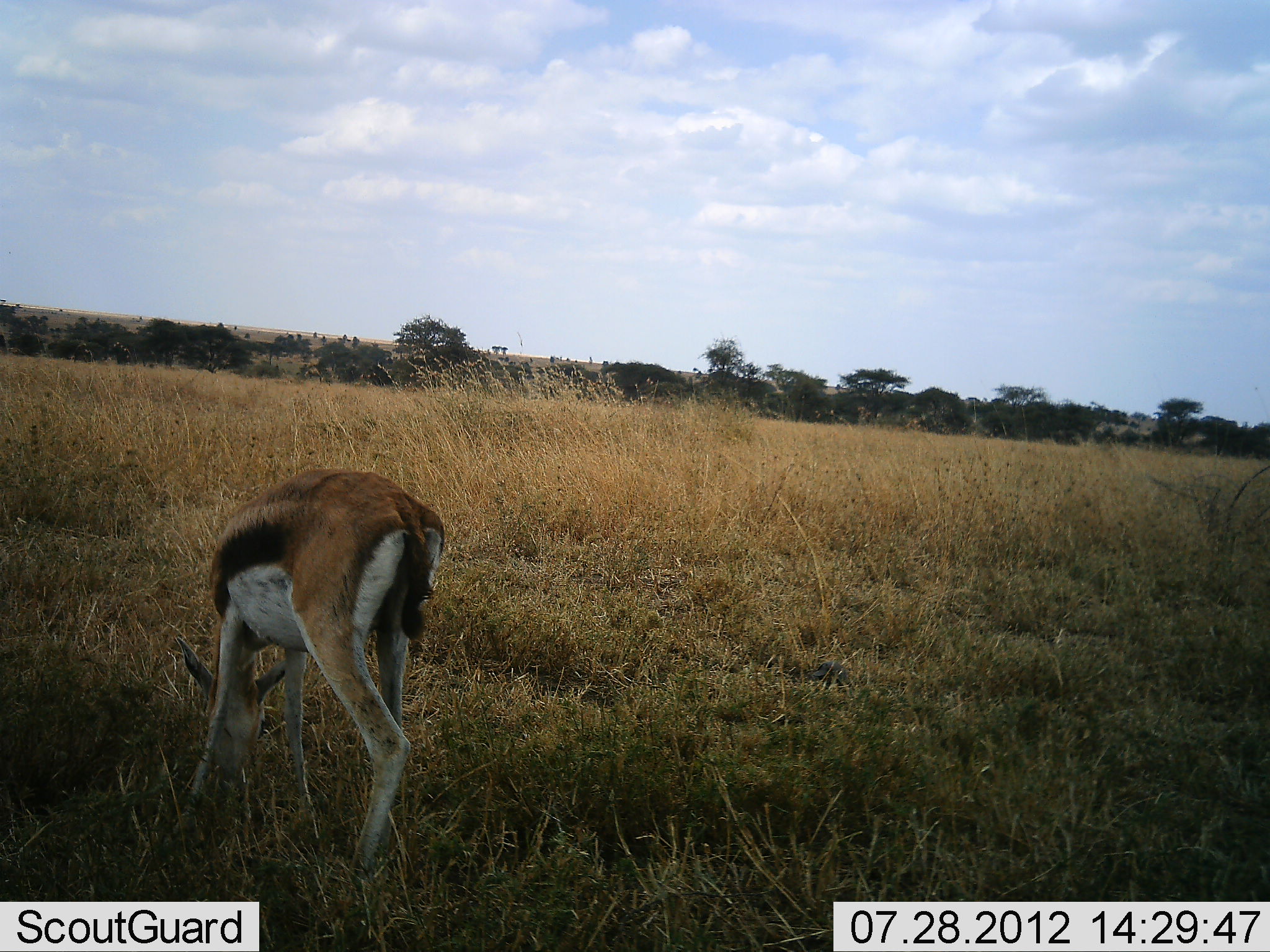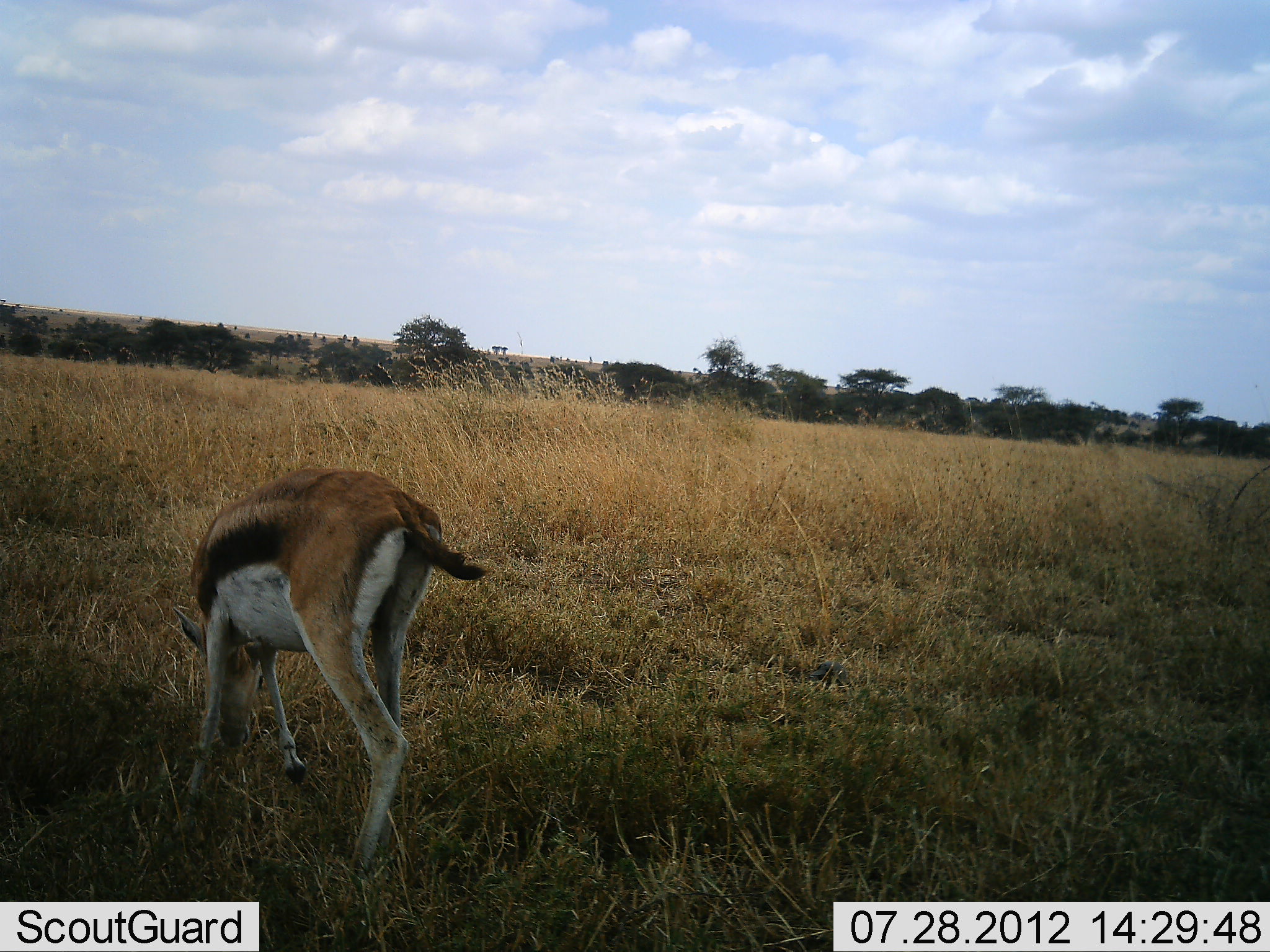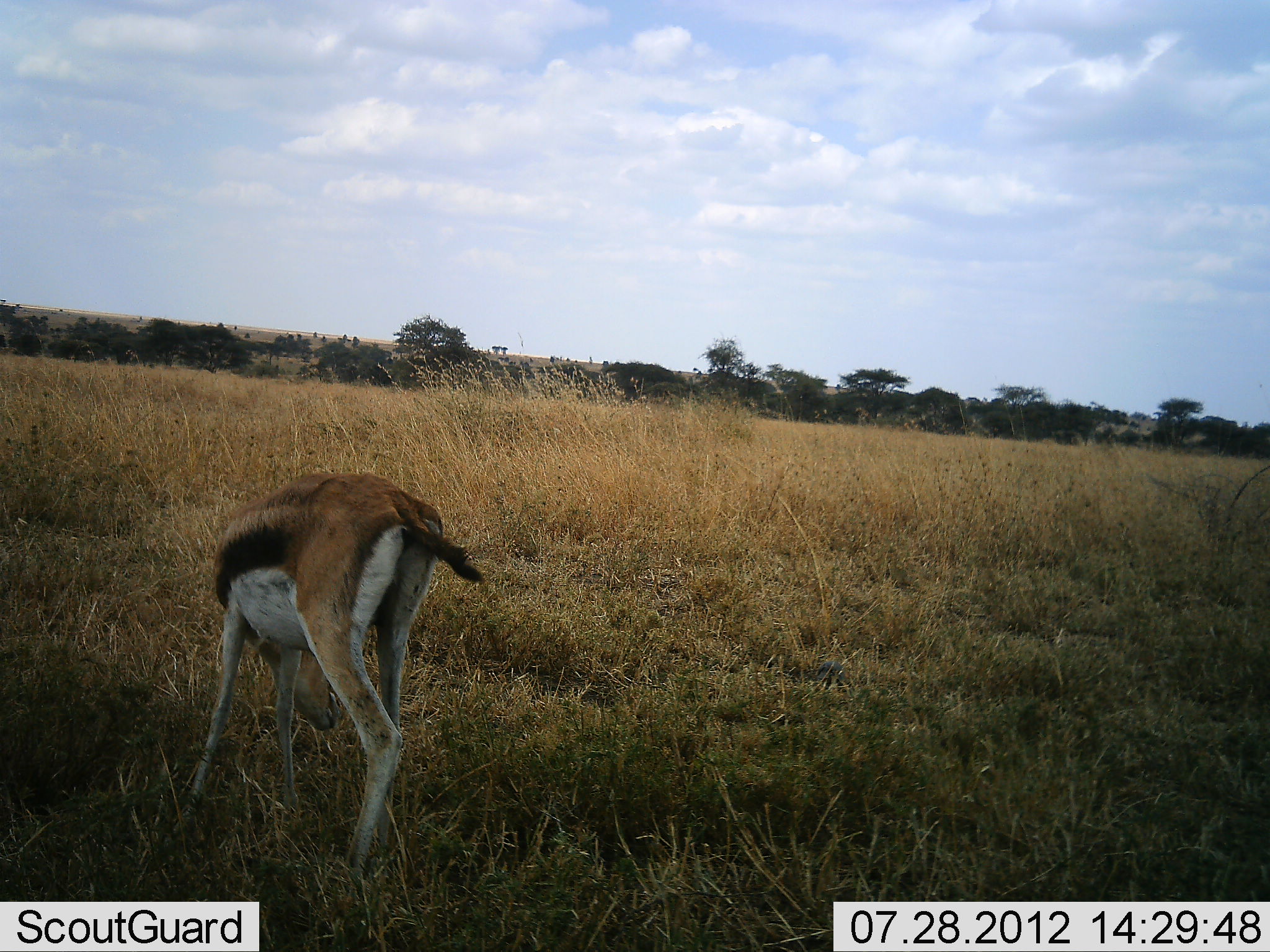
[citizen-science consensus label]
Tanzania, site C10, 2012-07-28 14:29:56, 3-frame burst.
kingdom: Animalia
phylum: Chordata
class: Mammalia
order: Artiodactyla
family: Bovidae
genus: Eudorcas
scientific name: Eudorcas thomsonii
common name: thomson's gazelle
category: gazellethomsons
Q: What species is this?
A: Gazellethomsons (thomson's gazelle) (Eudorcas thomsonii).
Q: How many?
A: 1.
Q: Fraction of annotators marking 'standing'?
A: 20%.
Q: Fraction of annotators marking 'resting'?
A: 0%.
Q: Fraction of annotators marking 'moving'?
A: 0%.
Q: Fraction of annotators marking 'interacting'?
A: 0%.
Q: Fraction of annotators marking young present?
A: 0%.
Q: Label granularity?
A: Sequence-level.